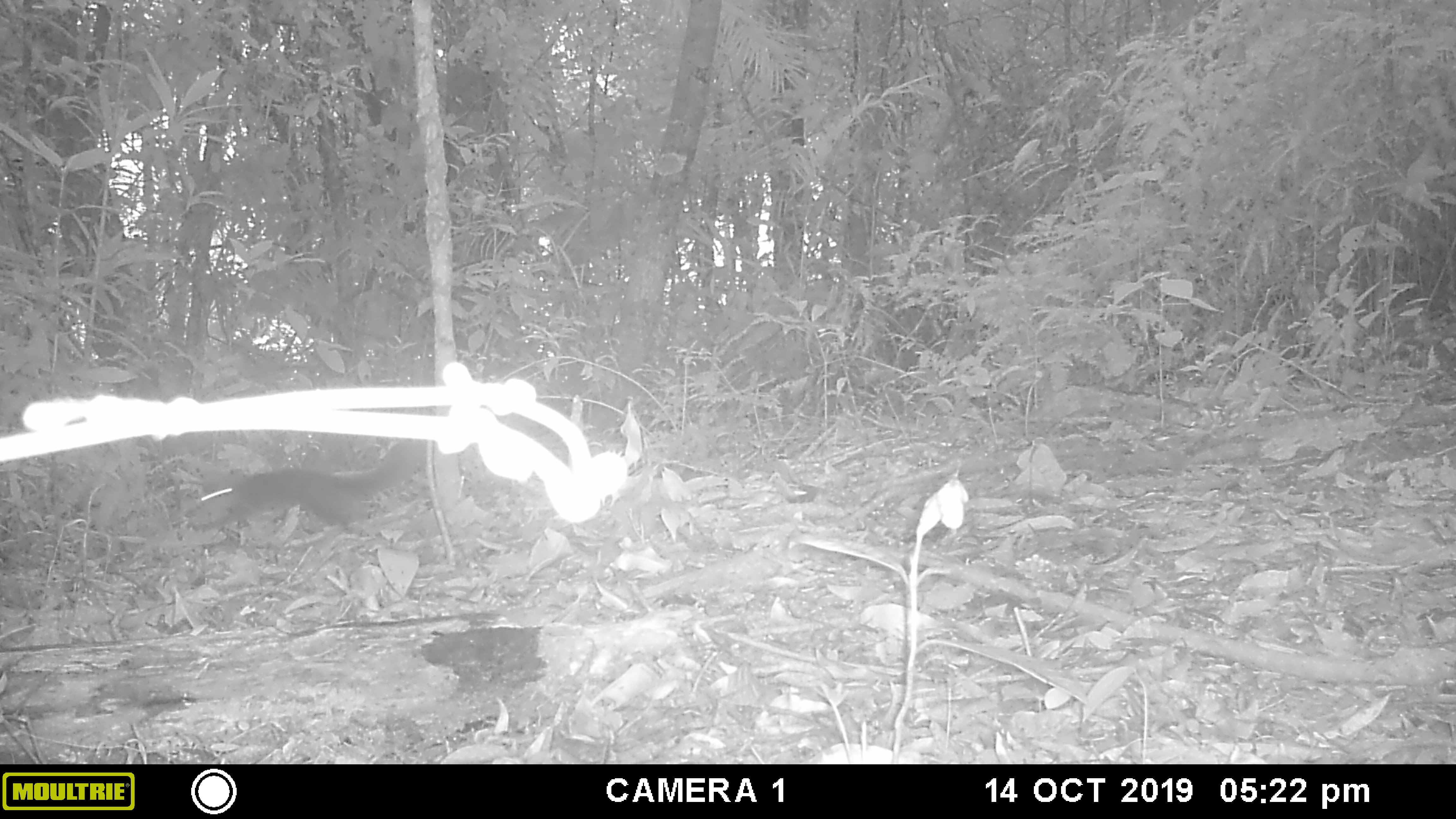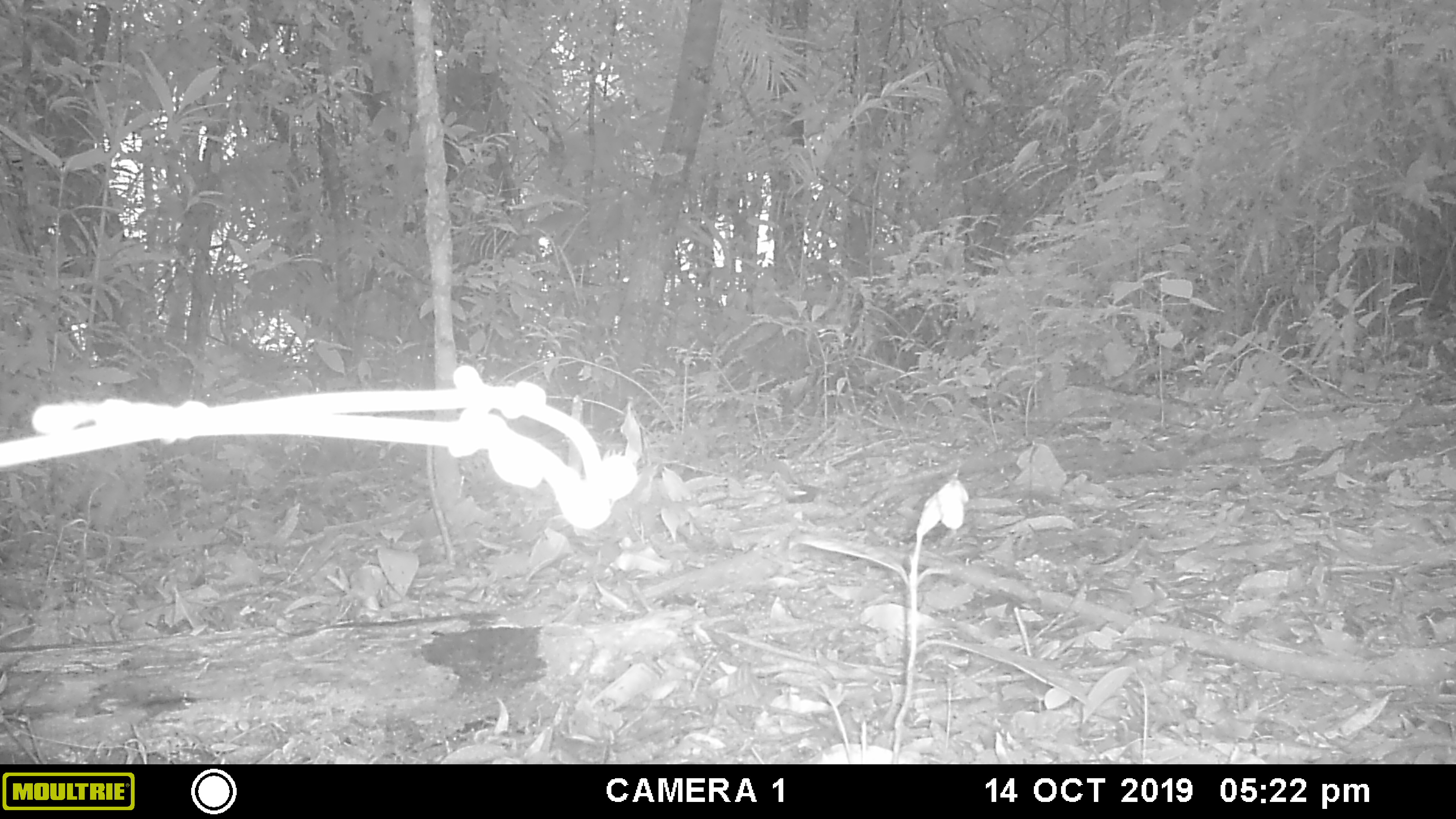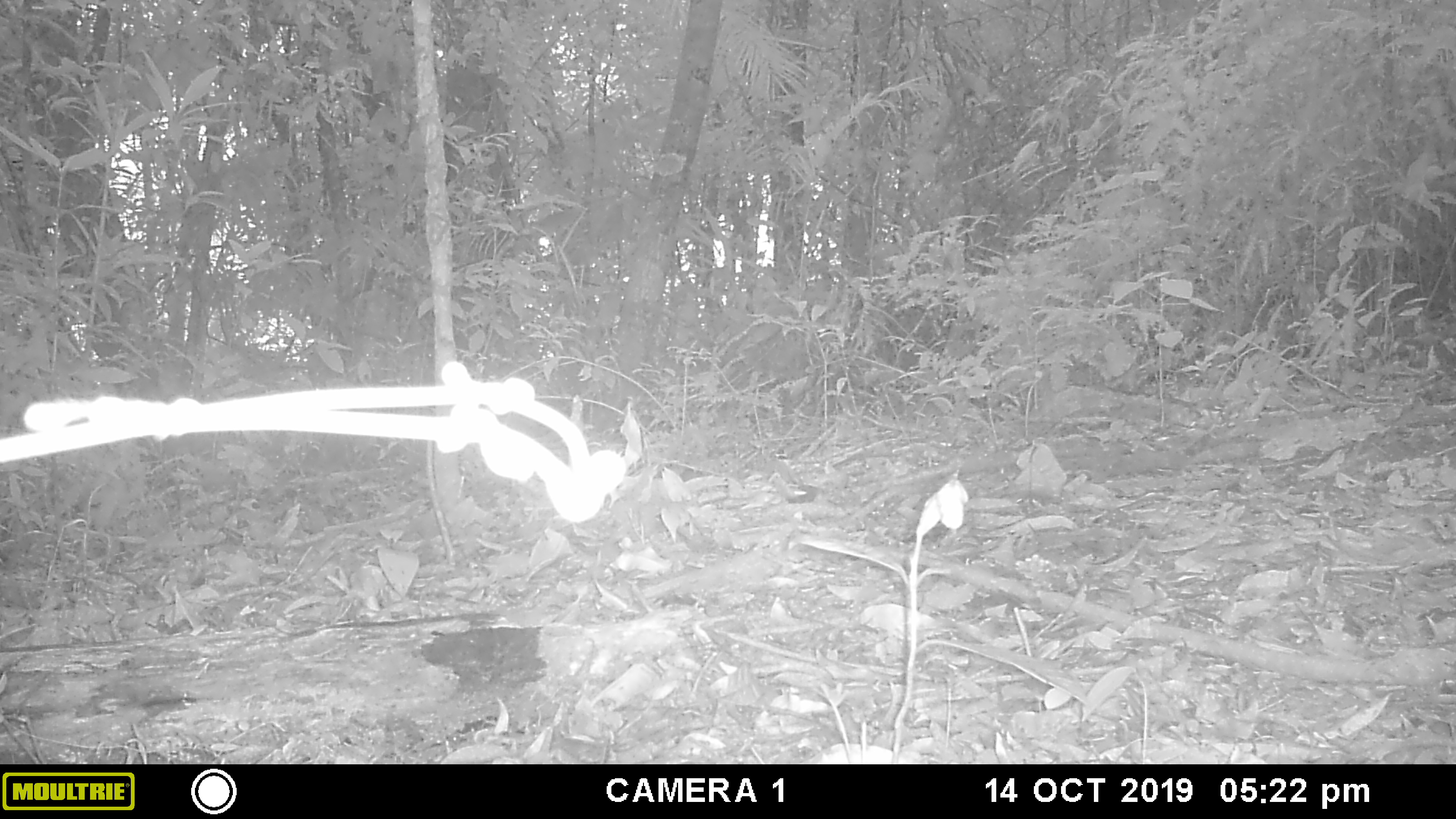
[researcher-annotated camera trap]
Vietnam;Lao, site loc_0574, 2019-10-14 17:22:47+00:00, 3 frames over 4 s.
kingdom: Animalia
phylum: Chordata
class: Mammalia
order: Rodentia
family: Sciuridae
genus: Dremomys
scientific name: Dremomys rufigenis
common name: red-cheeked squirrel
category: red cheeked squirrel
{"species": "red cheeked squirrel (red-cheeked squirrel) (Dremomys rufigenis)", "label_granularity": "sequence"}